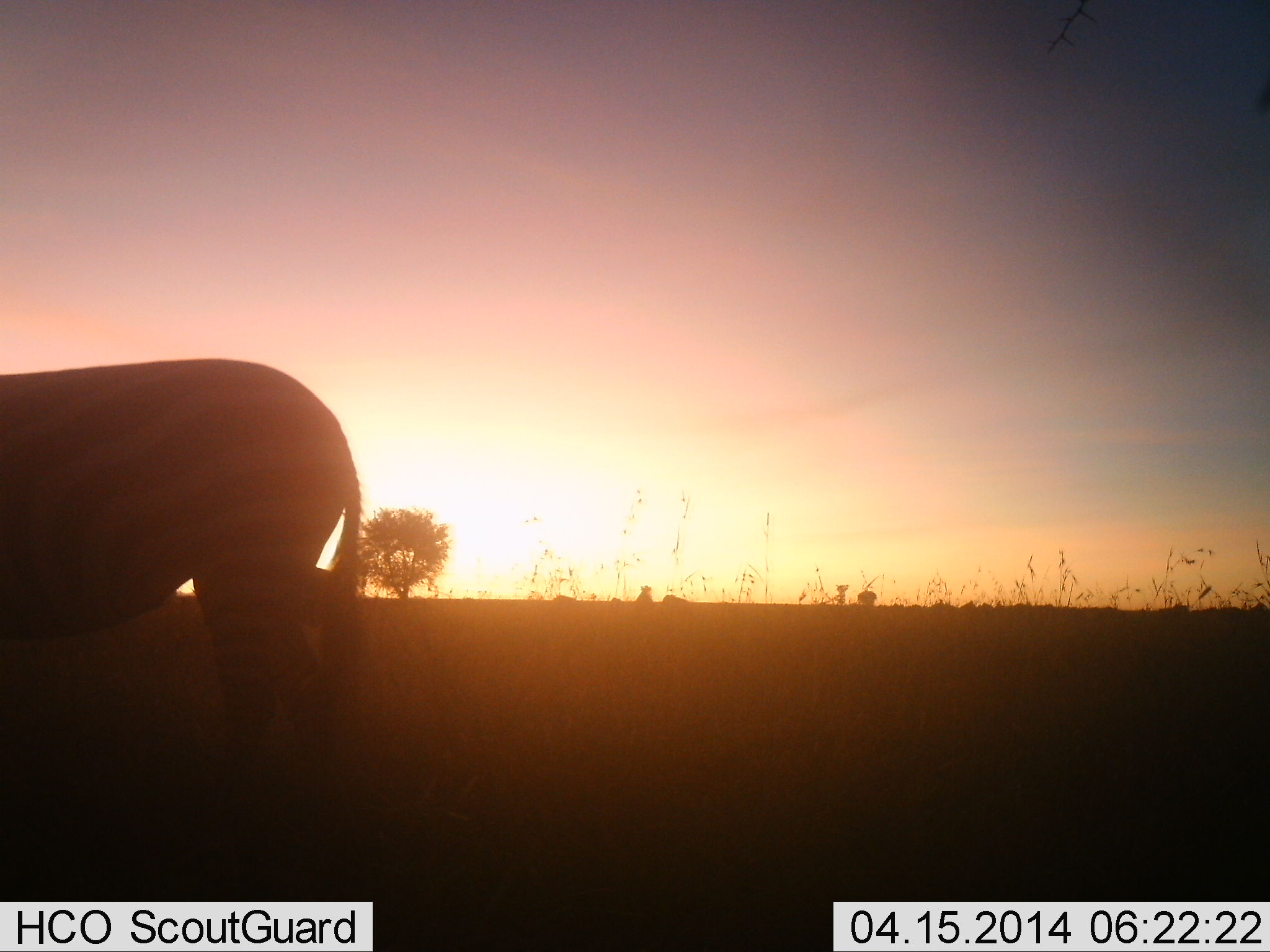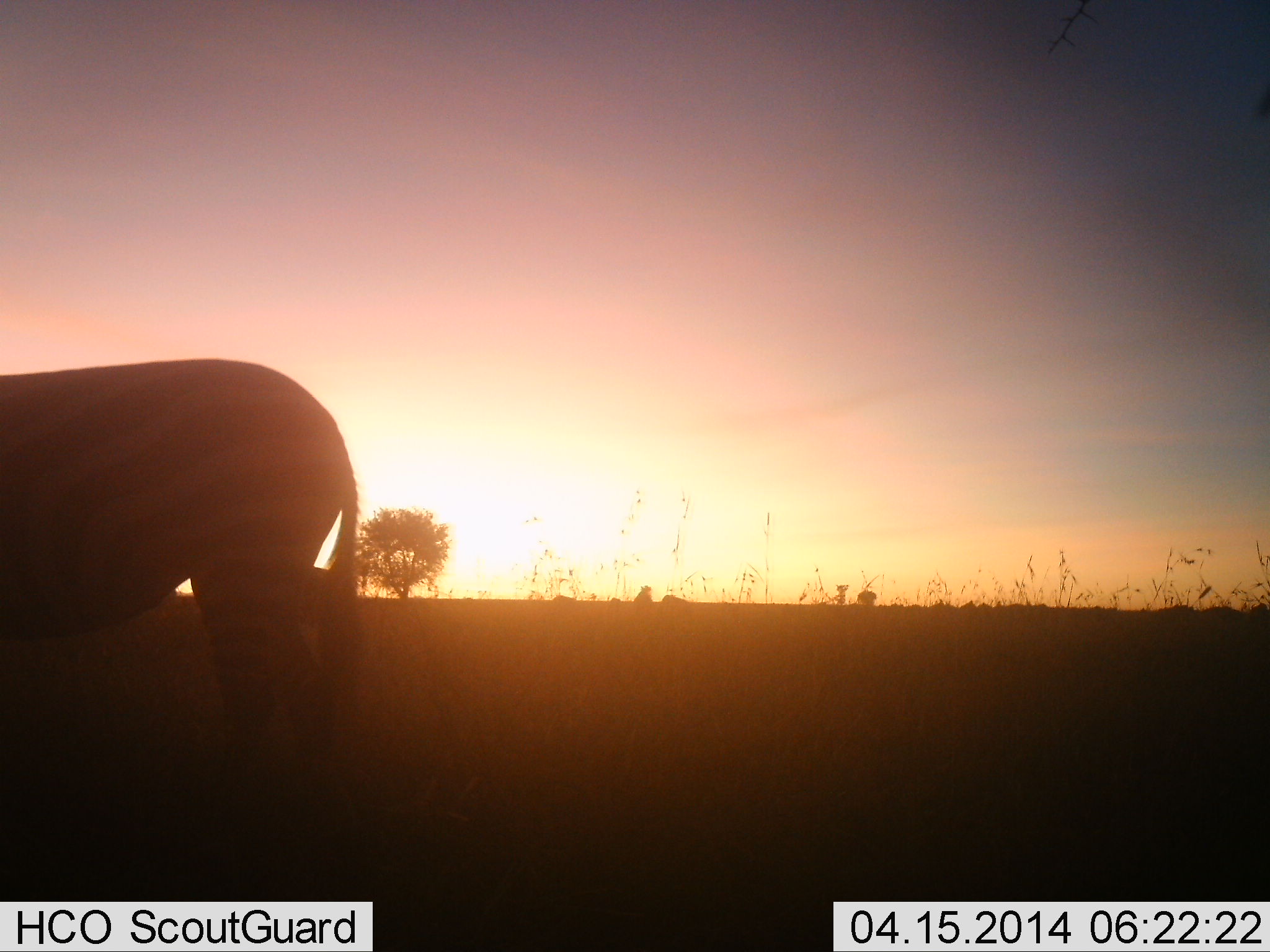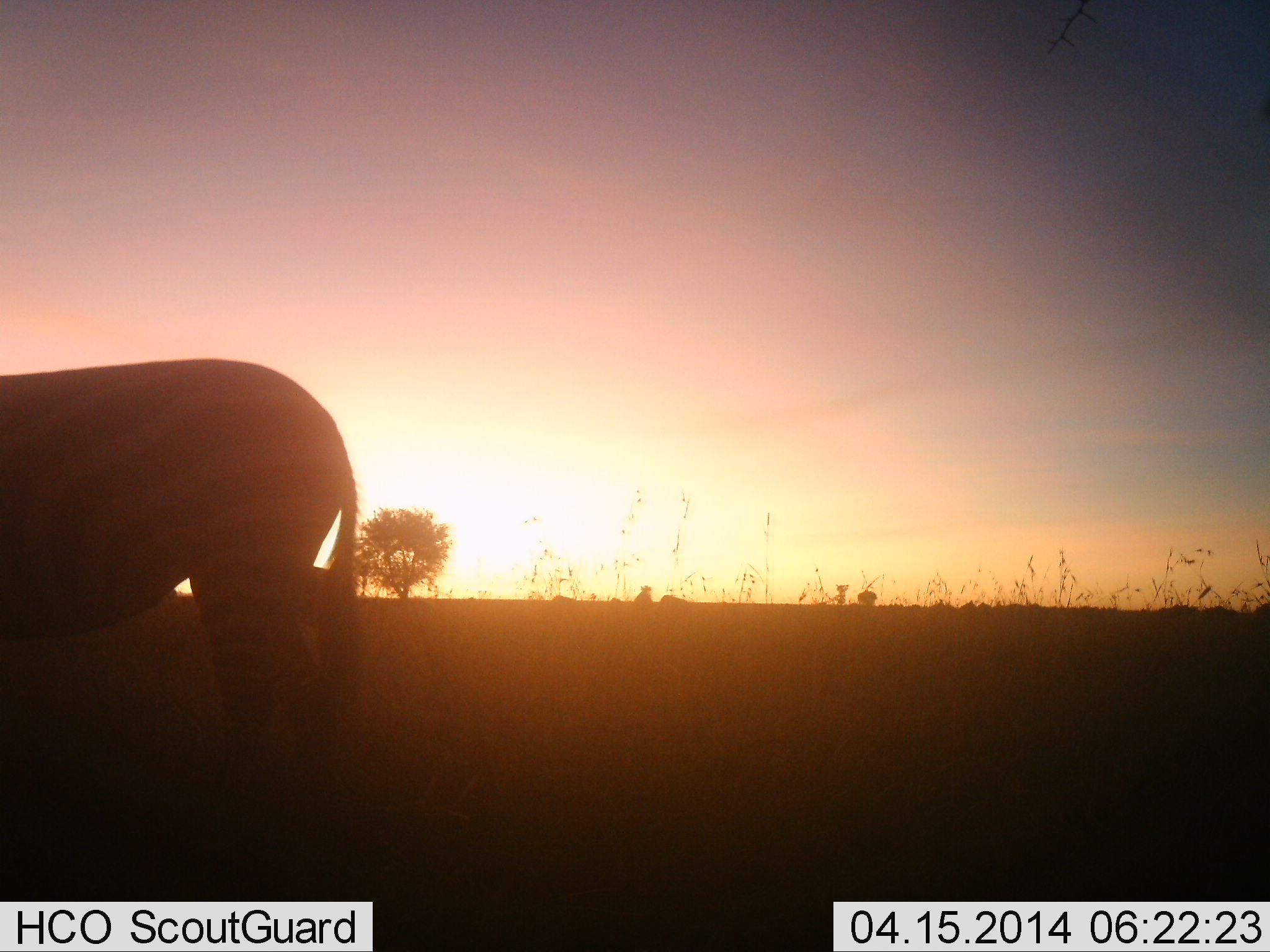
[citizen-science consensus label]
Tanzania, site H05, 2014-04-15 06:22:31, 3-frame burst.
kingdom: Animalia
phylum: Chordata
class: Mammalia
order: Perissodactyla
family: Equidae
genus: Equus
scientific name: Equus quagga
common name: plains zebra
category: zebra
Zebra (plains zebra) (Equus quagga), count 1. Behavior (volunteer vote fractions): standing 91%, resting 9%, moving 9%, interacting 0%. Young present (vote fraction): 0%. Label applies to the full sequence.